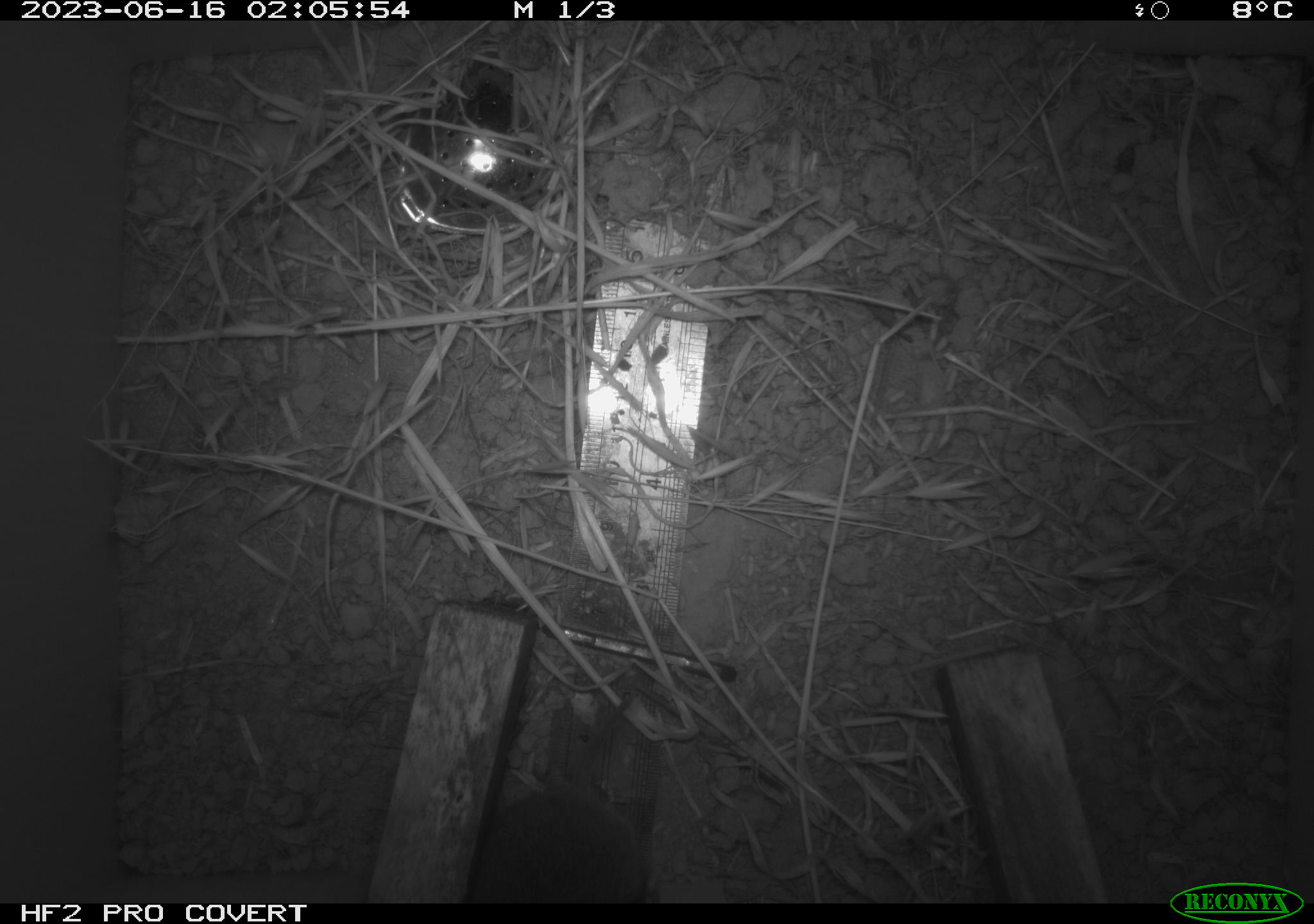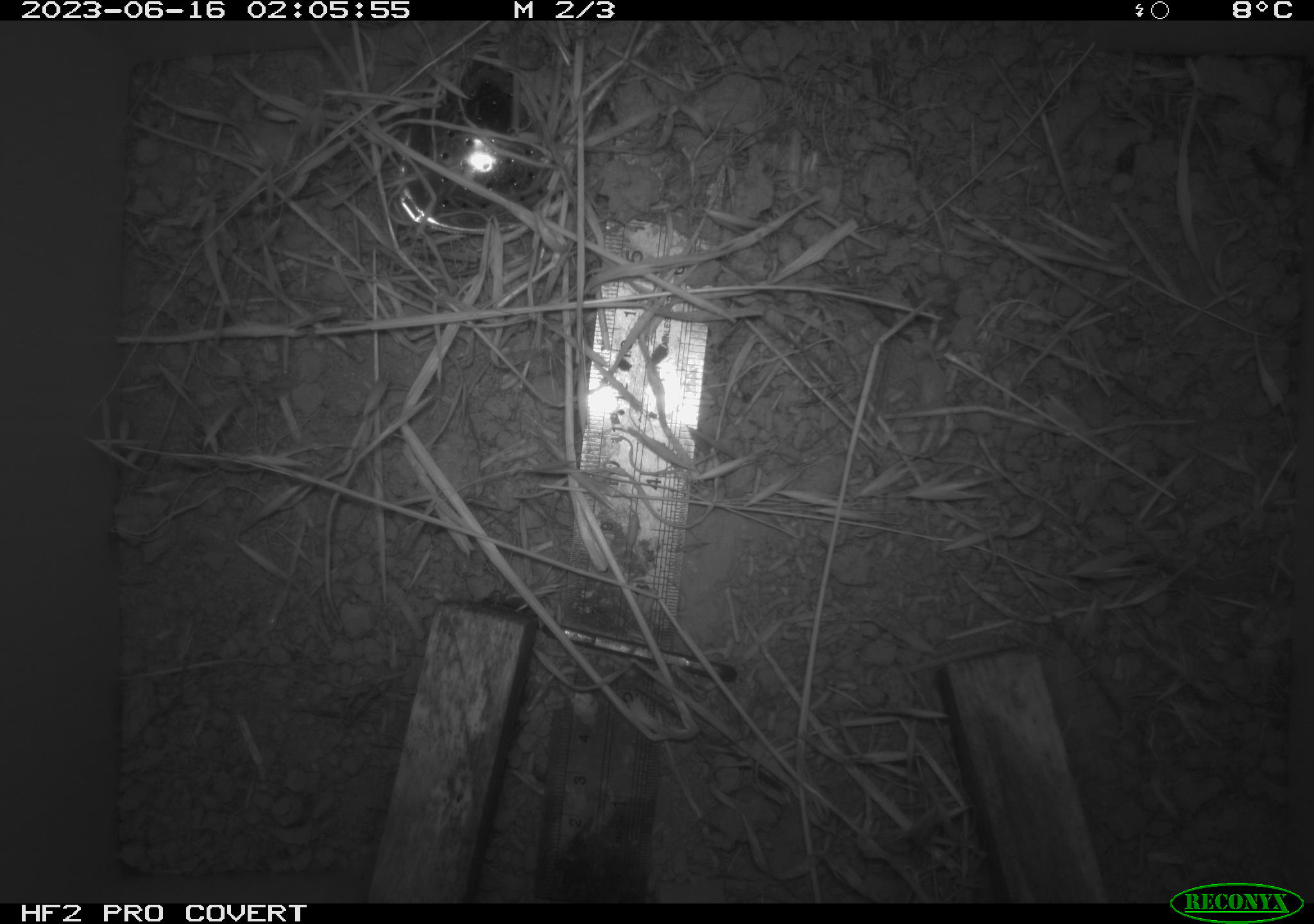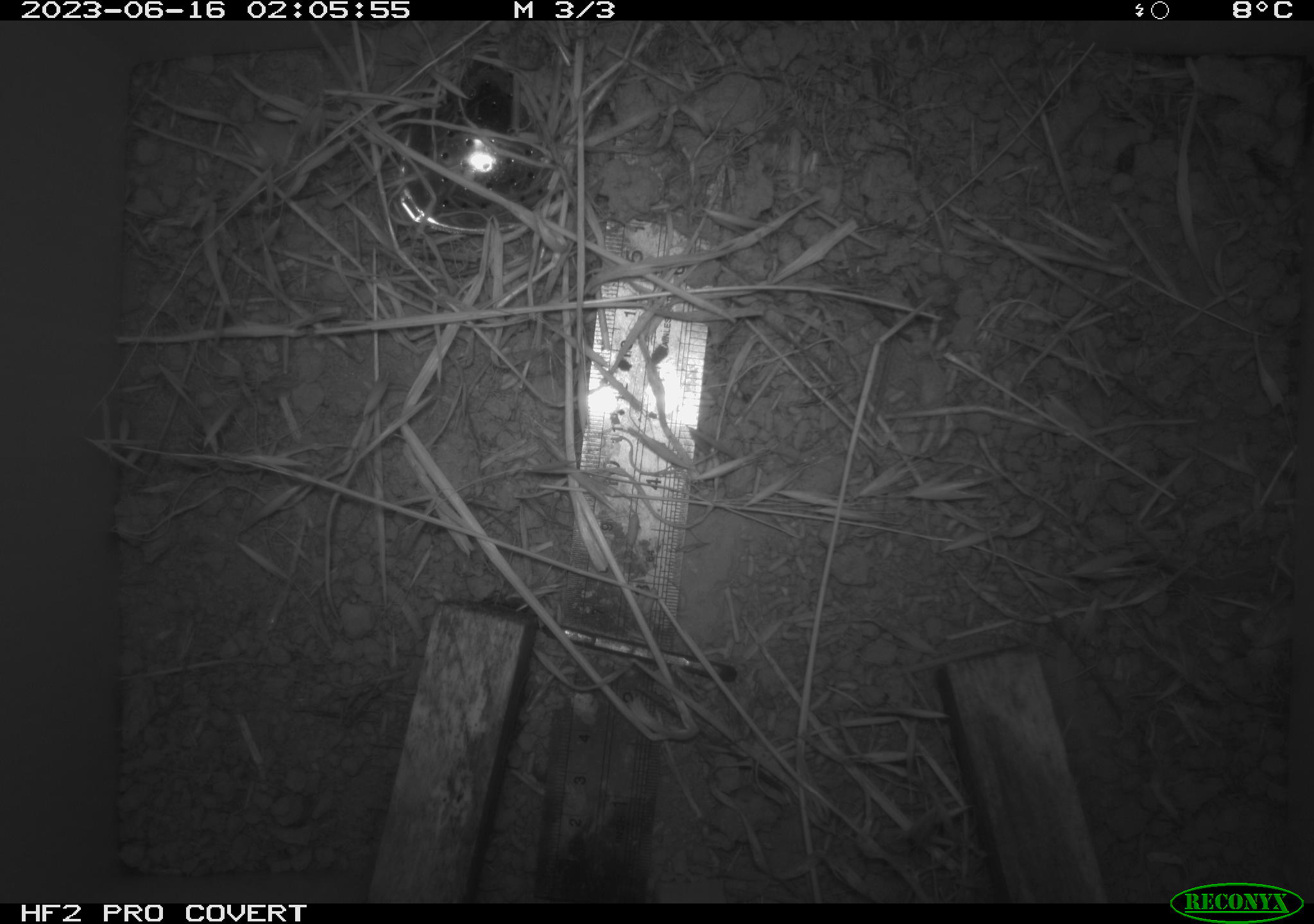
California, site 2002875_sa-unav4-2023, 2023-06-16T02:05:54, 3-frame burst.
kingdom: Animalia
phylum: Chordata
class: Mammalia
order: Rodentia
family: Cricetidae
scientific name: Arvicolinae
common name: voles, lemmings, and muskrats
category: arvicolinae subfamily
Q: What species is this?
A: Arvicolinae subfamily (voles, lemmings, and muskrats) (Arvicolinae).